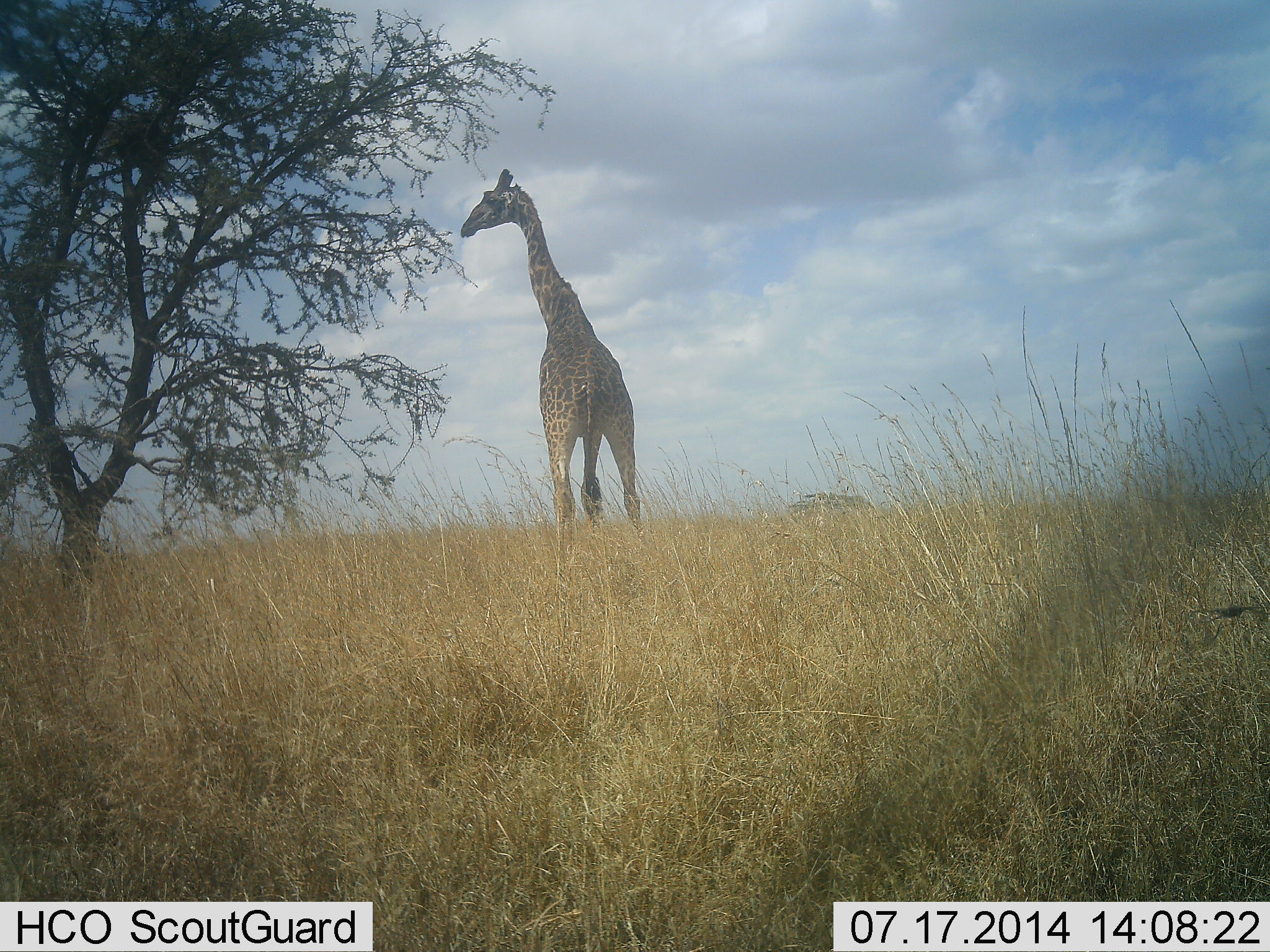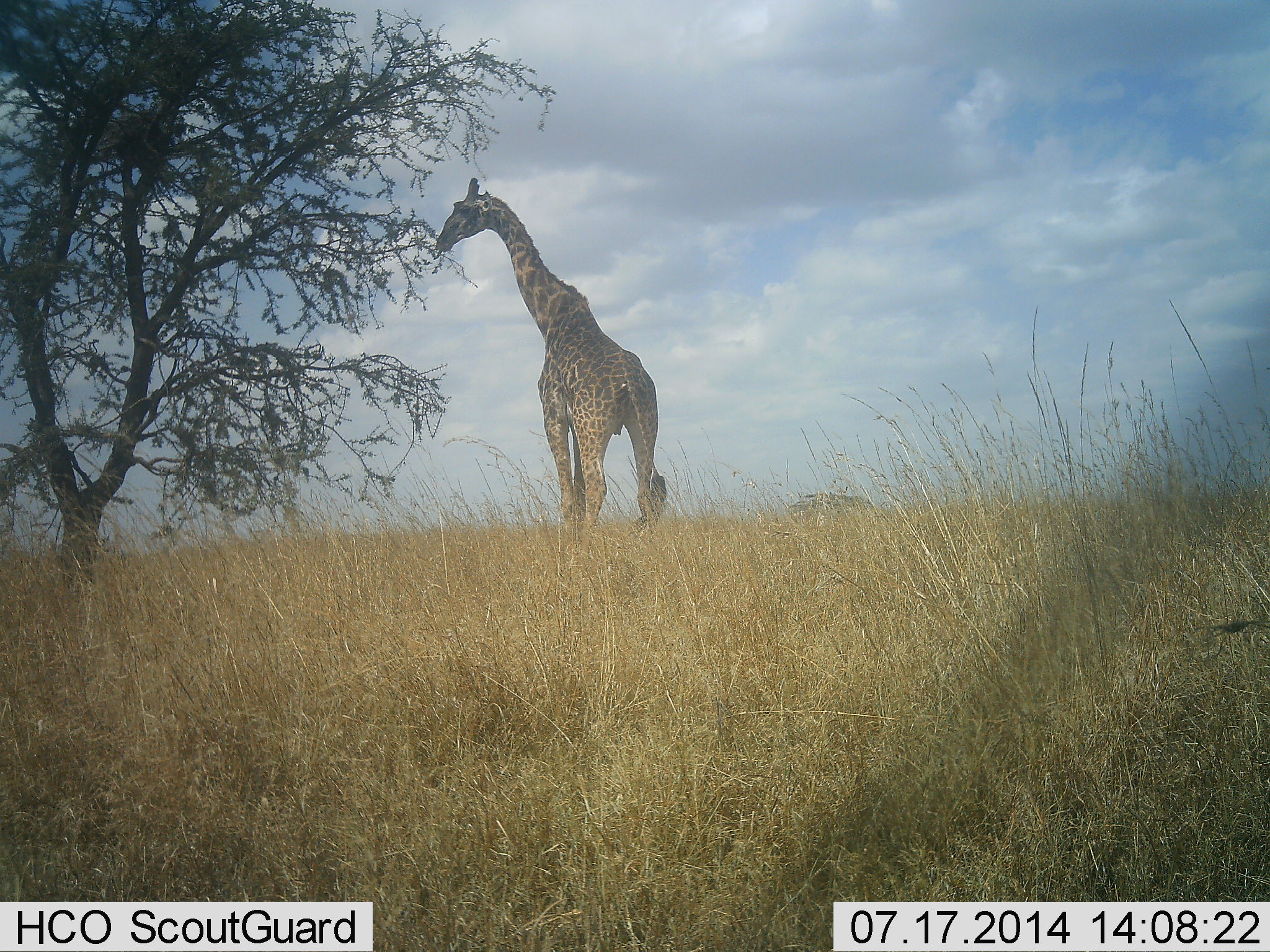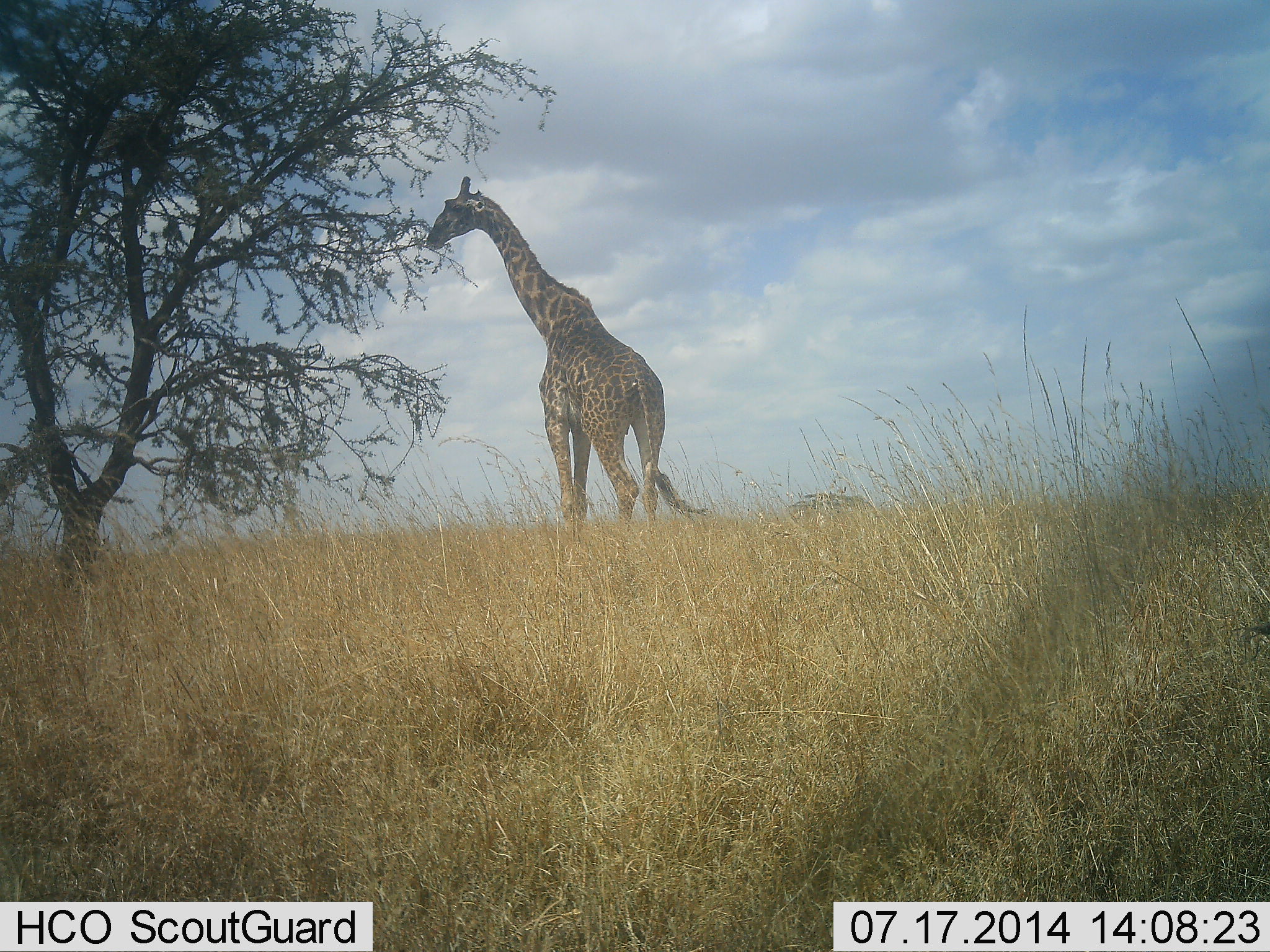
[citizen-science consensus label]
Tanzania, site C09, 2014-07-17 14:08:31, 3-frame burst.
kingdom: Animalia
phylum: Chordata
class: Mammalia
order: Artiodactyla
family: Giraffidae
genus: Giraffa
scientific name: Giraffa camelopardalis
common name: giraffe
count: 1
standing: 60%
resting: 0%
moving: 10%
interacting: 0%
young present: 0%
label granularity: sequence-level